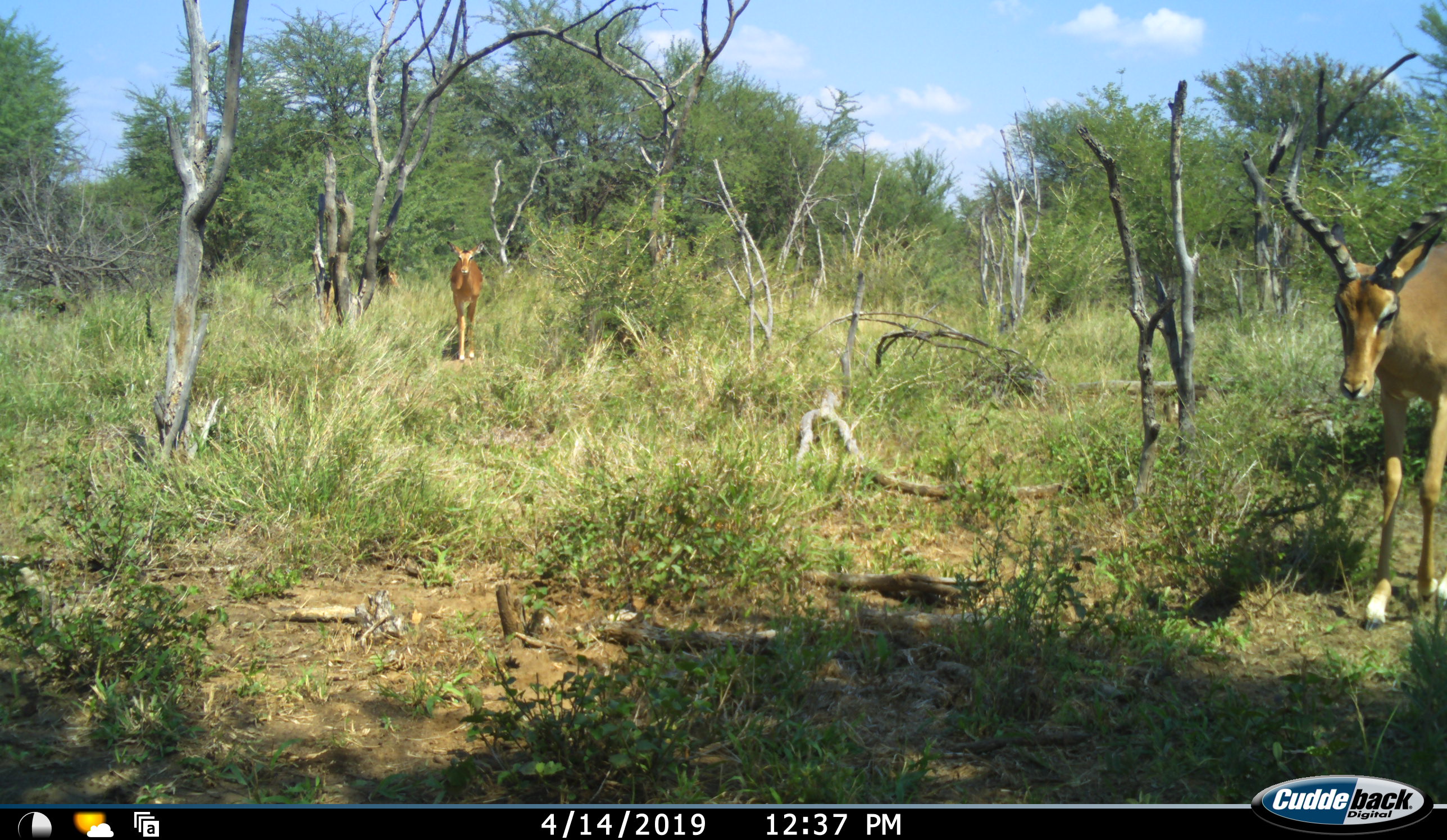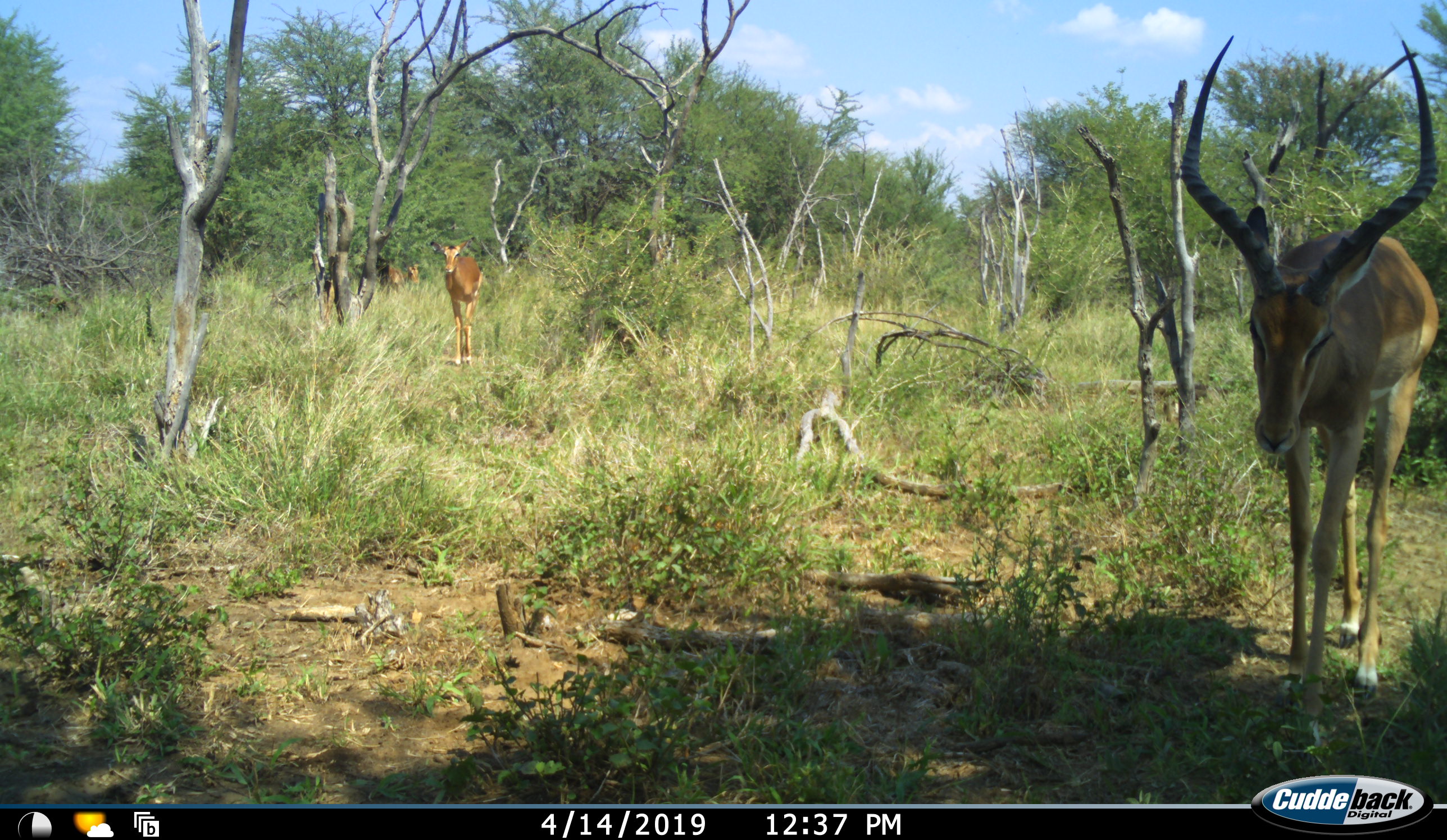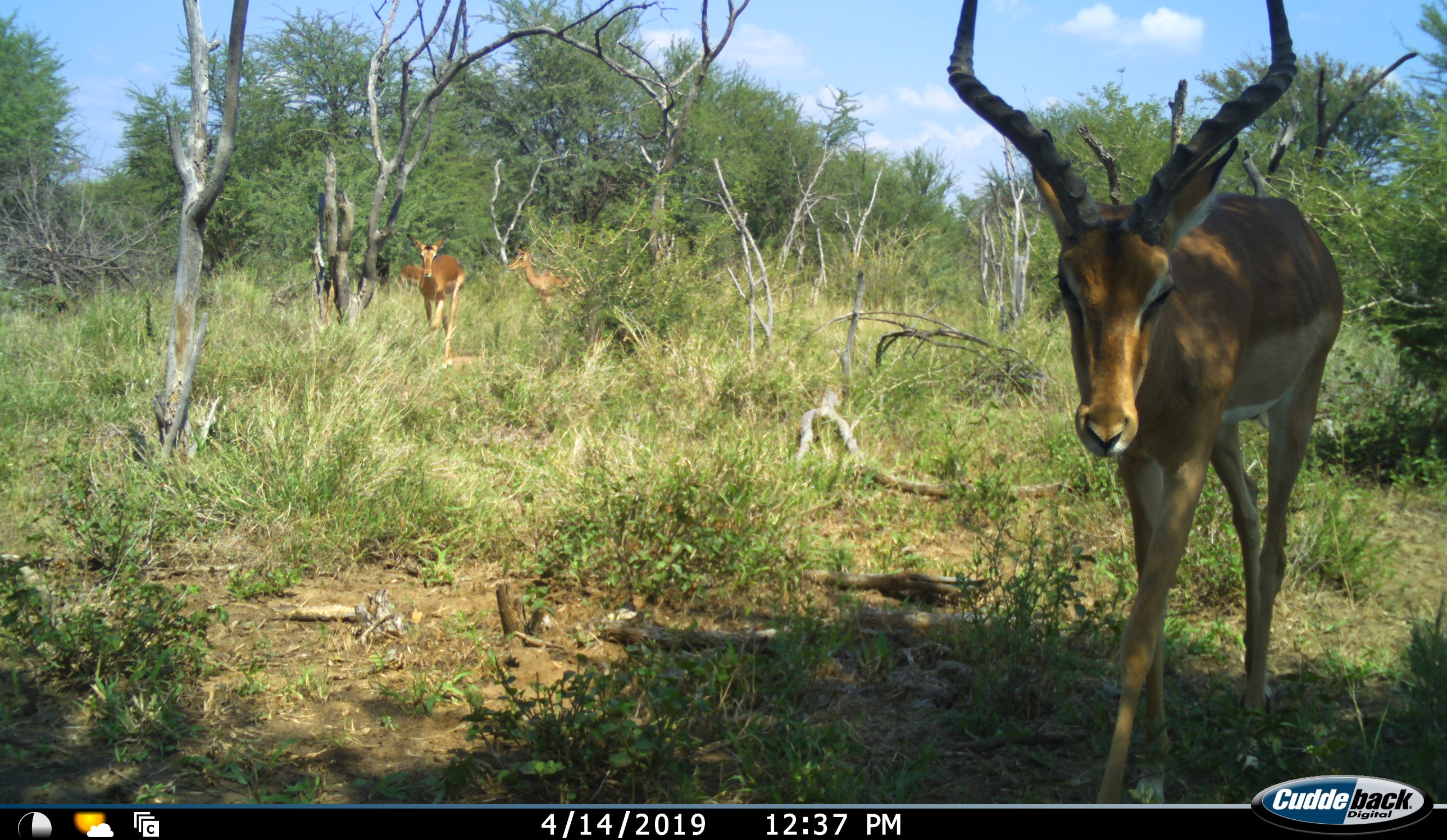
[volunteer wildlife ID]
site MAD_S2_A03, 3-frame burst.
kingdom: Animalia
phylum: Chordata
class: Mammalia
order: Artiodactyla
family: Bovidae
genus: Aepyceros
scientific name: Aepyceros melampus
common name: impala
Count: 4.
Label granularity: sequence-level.